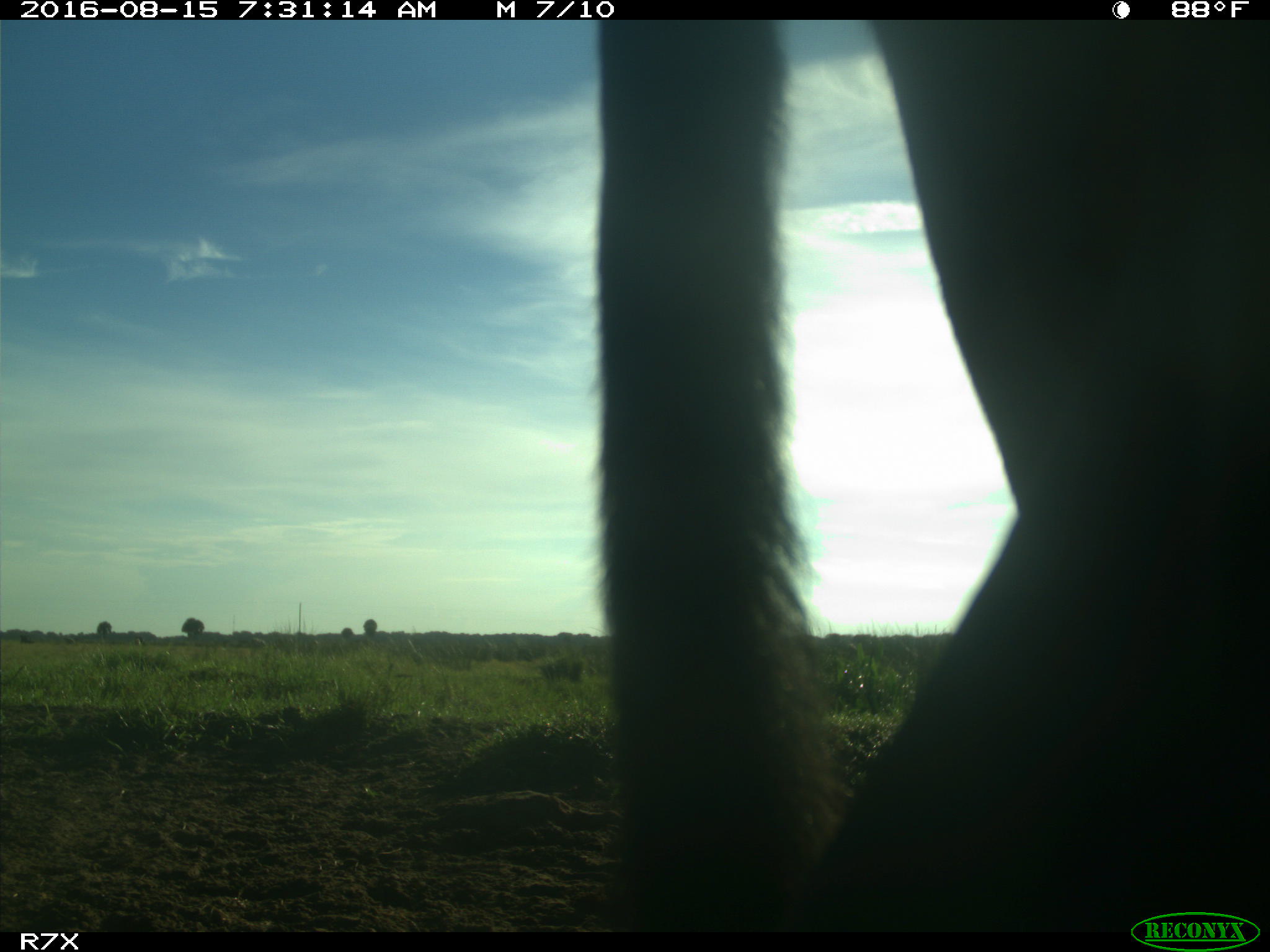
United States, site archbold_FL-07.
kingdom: Animalia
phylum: Chordata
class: Mammalia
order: Artiodactyla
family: Bovidae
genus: Bos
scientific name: Bos taurus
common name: domestic cow